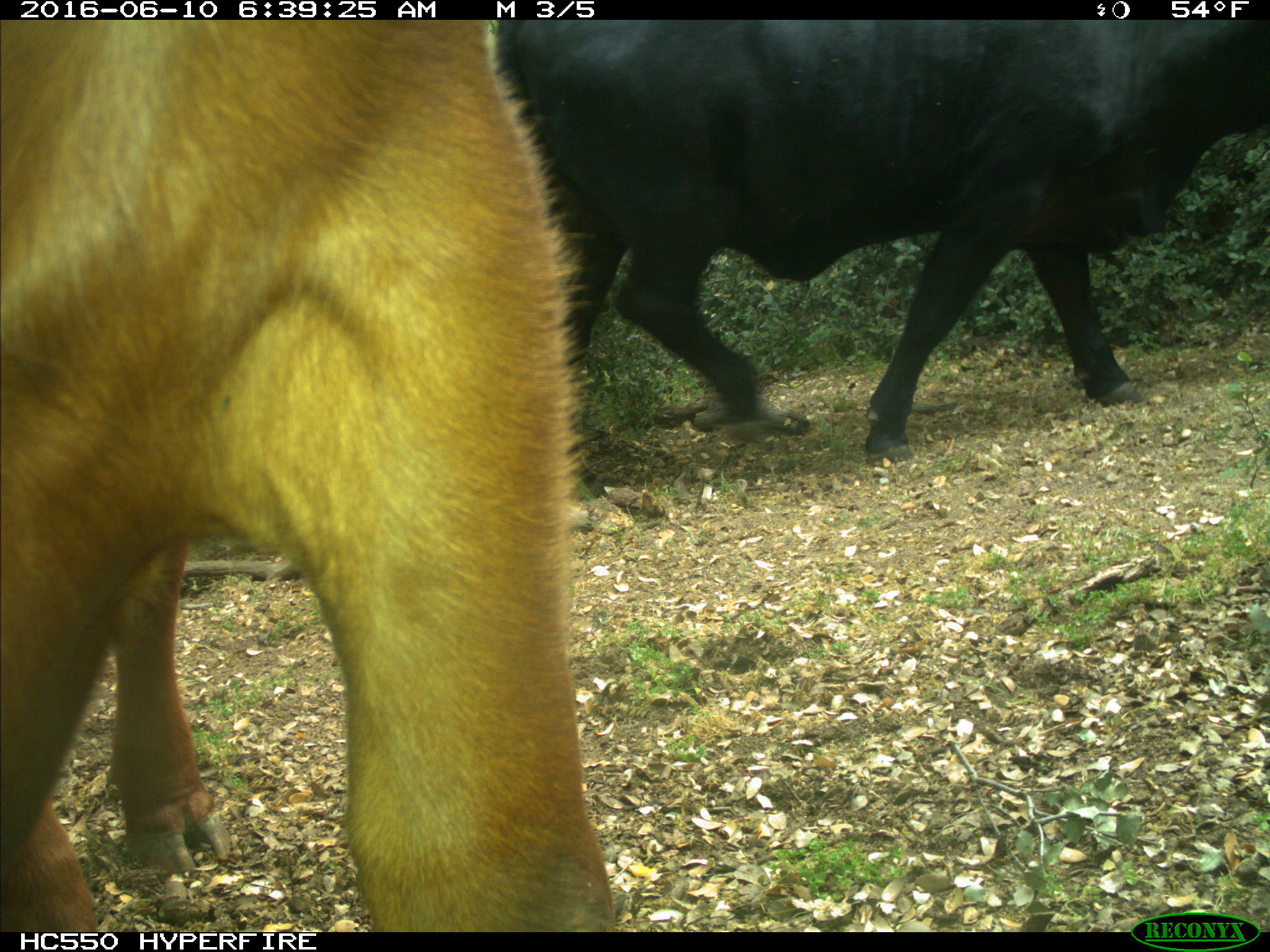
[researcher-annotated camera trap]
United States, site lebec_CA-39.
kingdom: Animalia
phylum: Chordata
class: Mammalia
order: Artiodactyla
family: Bovidae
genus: Bos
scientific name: Bos taurus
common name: domestic cow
Bos taurus (domestic cow).